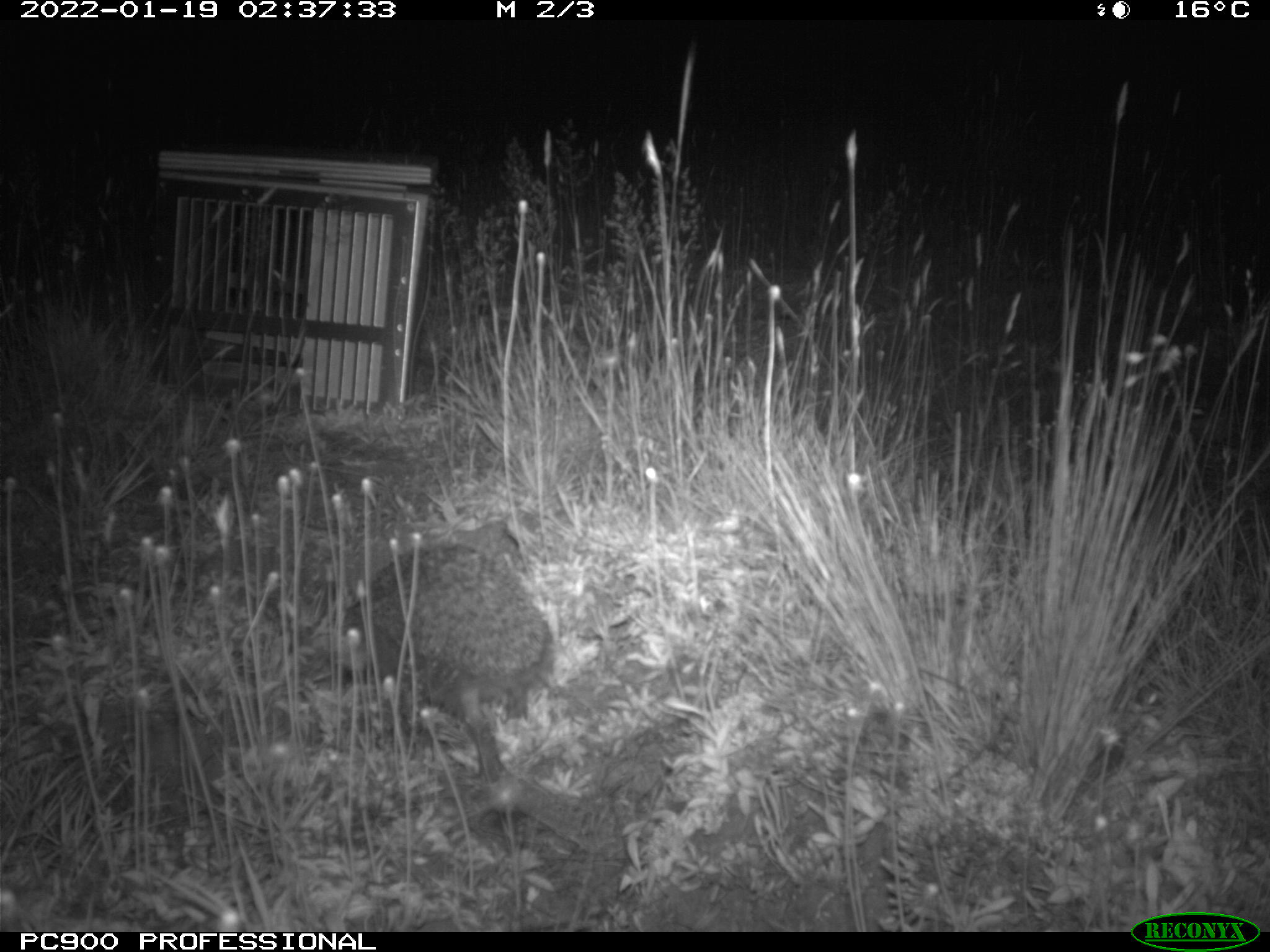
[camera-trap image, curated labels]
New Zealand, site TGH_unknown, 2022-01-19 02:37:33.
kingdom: Animalia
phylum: Chordata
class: Mammalia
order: Eulipotyphla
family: Erinaceidae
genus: Erinaceus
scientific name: Erinaceus europaeus europaeus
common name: european hedgehog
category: hedgehog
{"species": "hedgehog (european hedgehog) (Erinaceus europaeus europaeus)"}